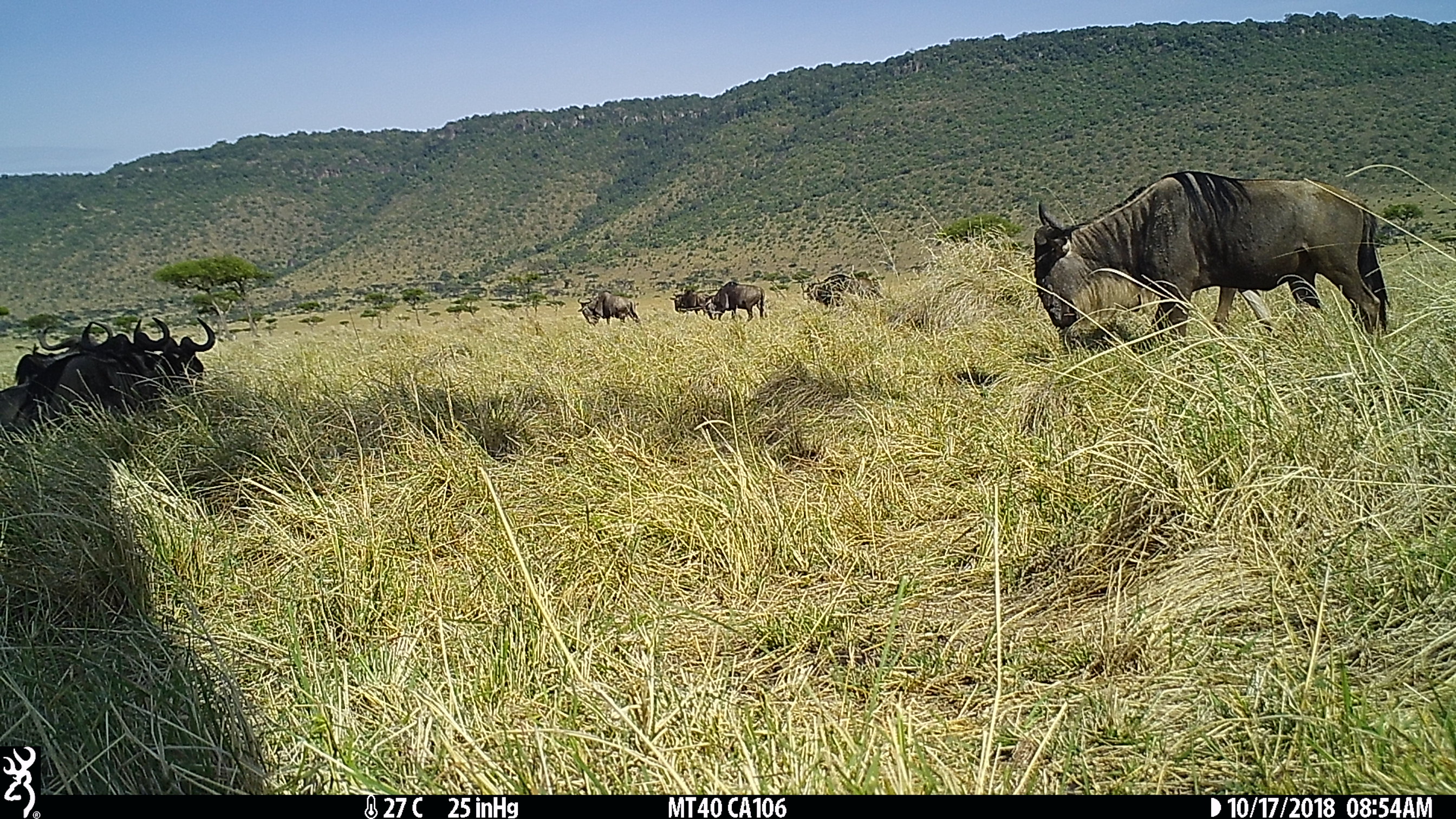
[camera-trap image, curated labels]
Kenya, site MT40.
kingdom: Animalia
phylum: Chordata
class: Mammalia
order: Artiodactyla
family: Bovidae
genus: Connochaetes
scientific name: Connochaetes taurinus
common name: blue wildebeest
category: wildebeest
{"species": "wildebeest (blue wildebeest) (Connochaetes taurinus)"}